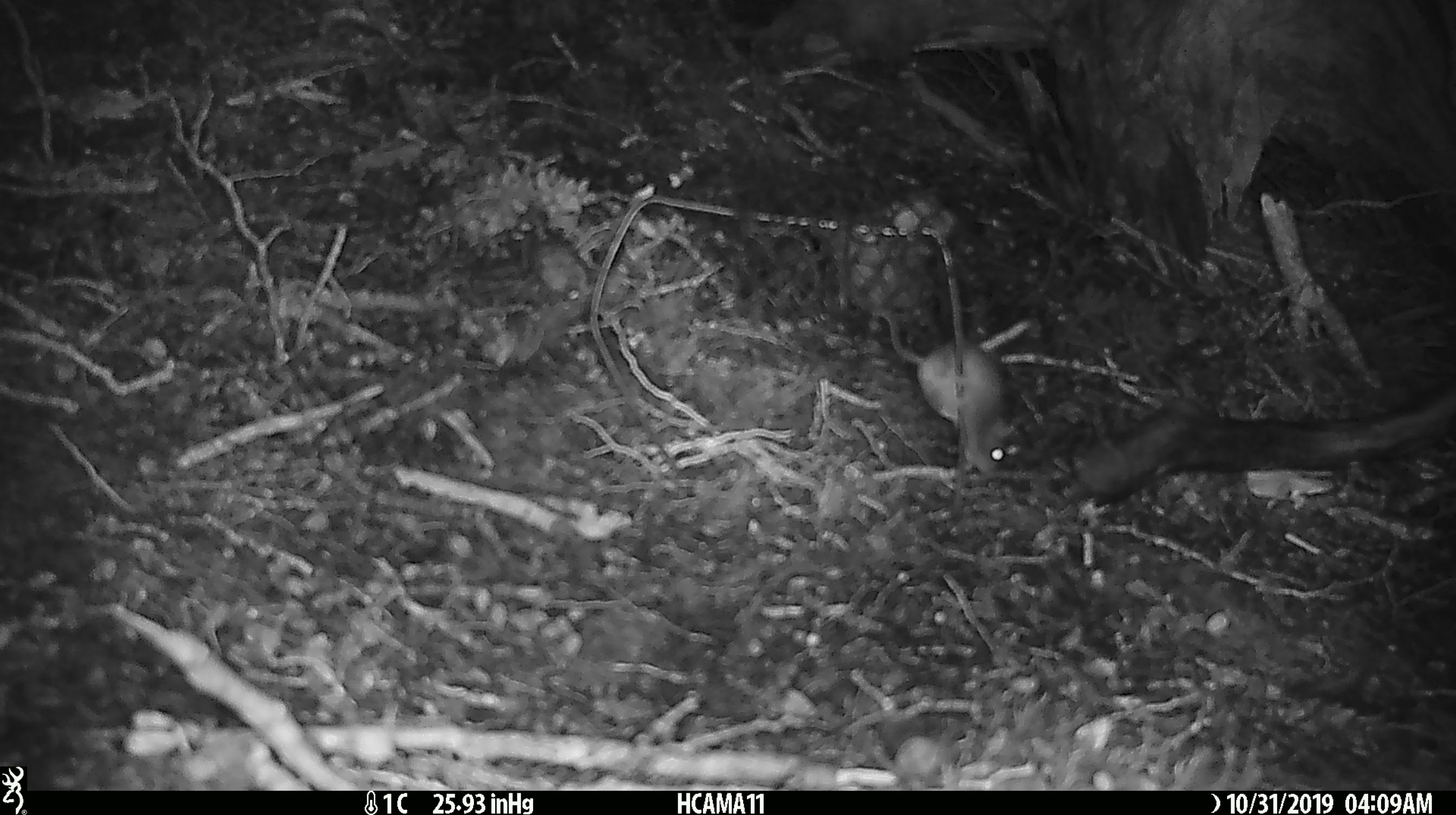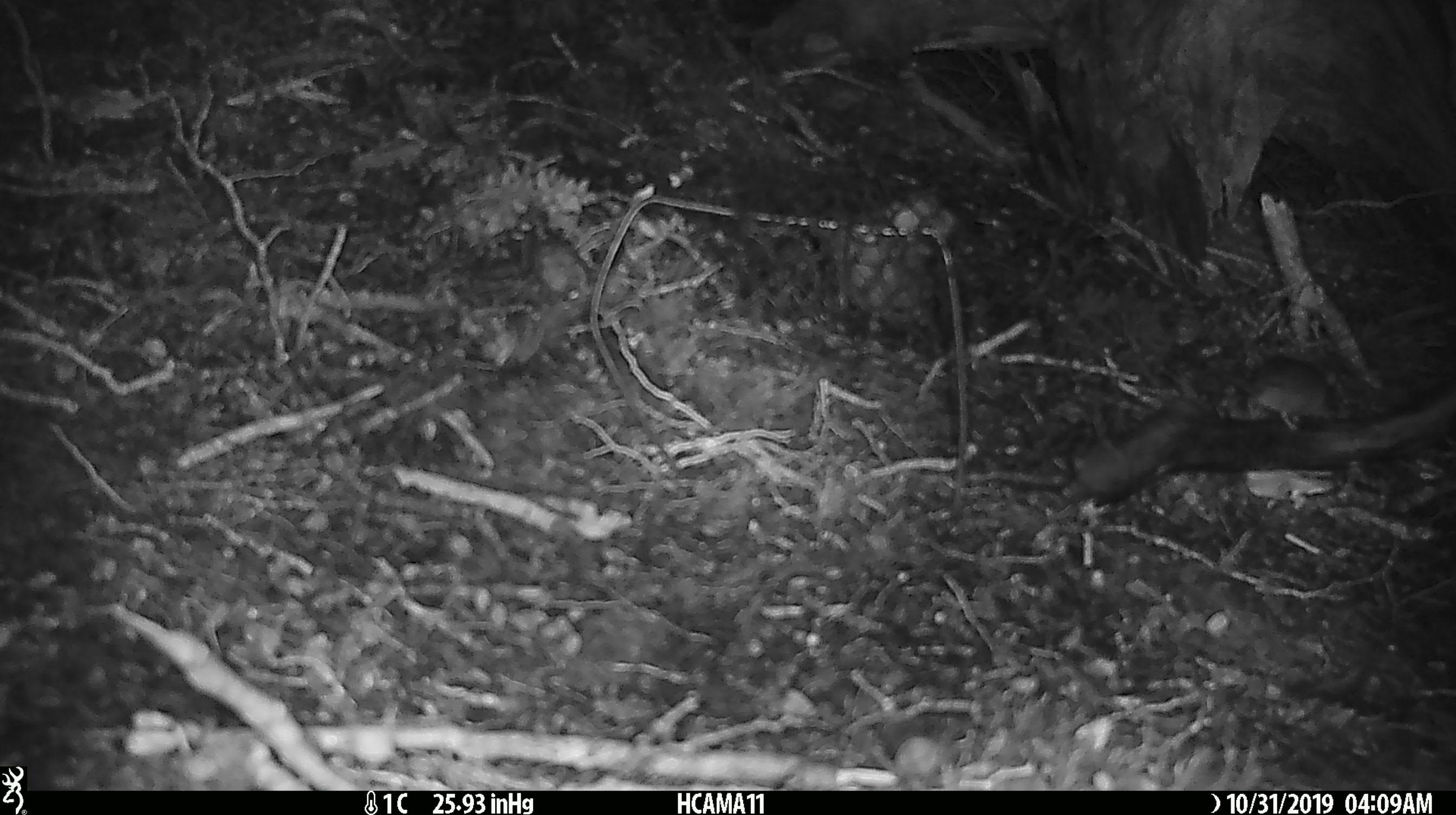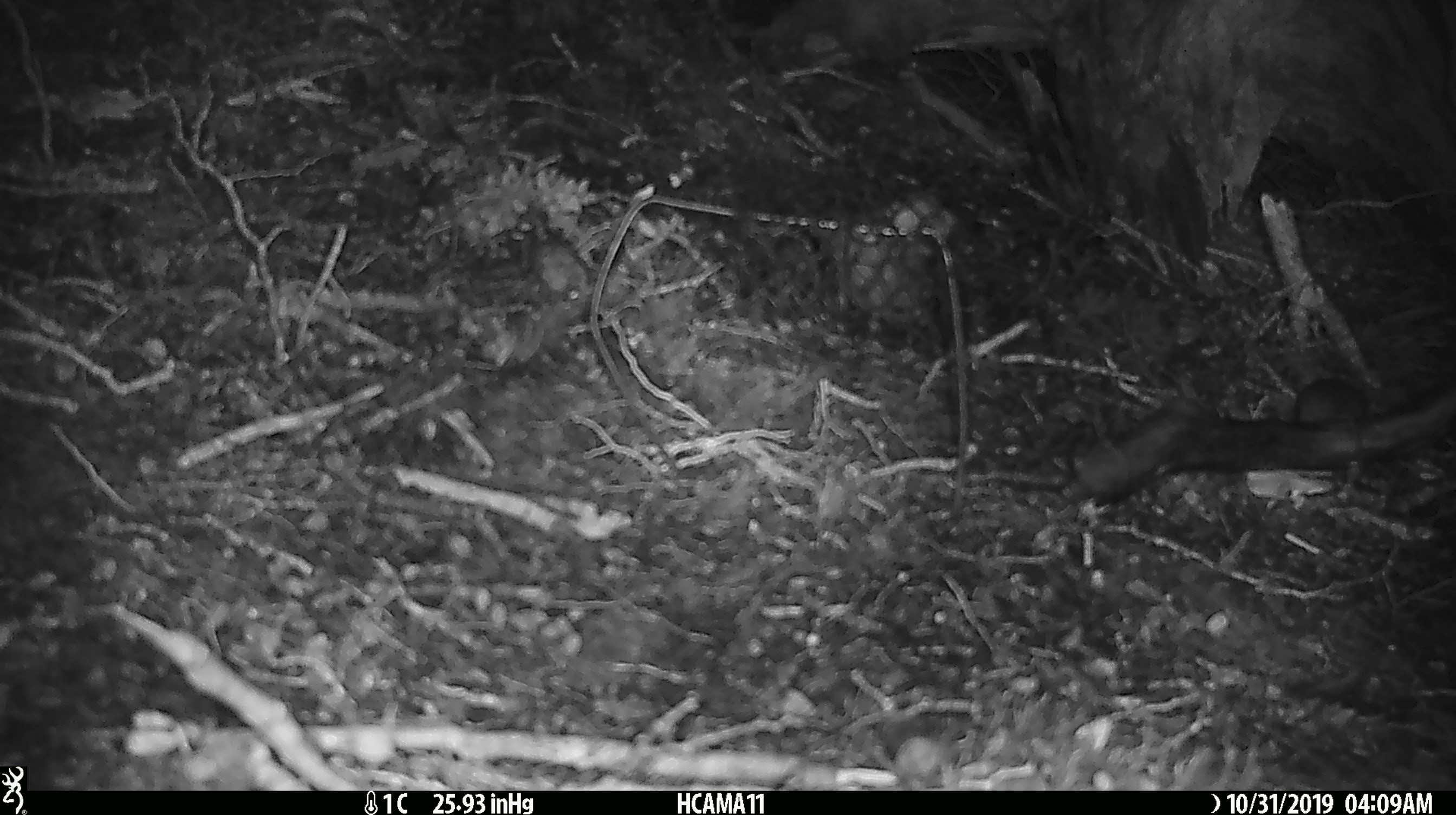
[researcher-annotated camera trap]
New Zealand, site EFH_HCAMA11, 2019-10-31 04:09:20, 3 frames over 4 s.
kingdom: Animalia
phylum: Chordata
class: Mammalia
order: Rodentia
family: Muridae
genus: Mus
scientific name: Mus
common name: mouse